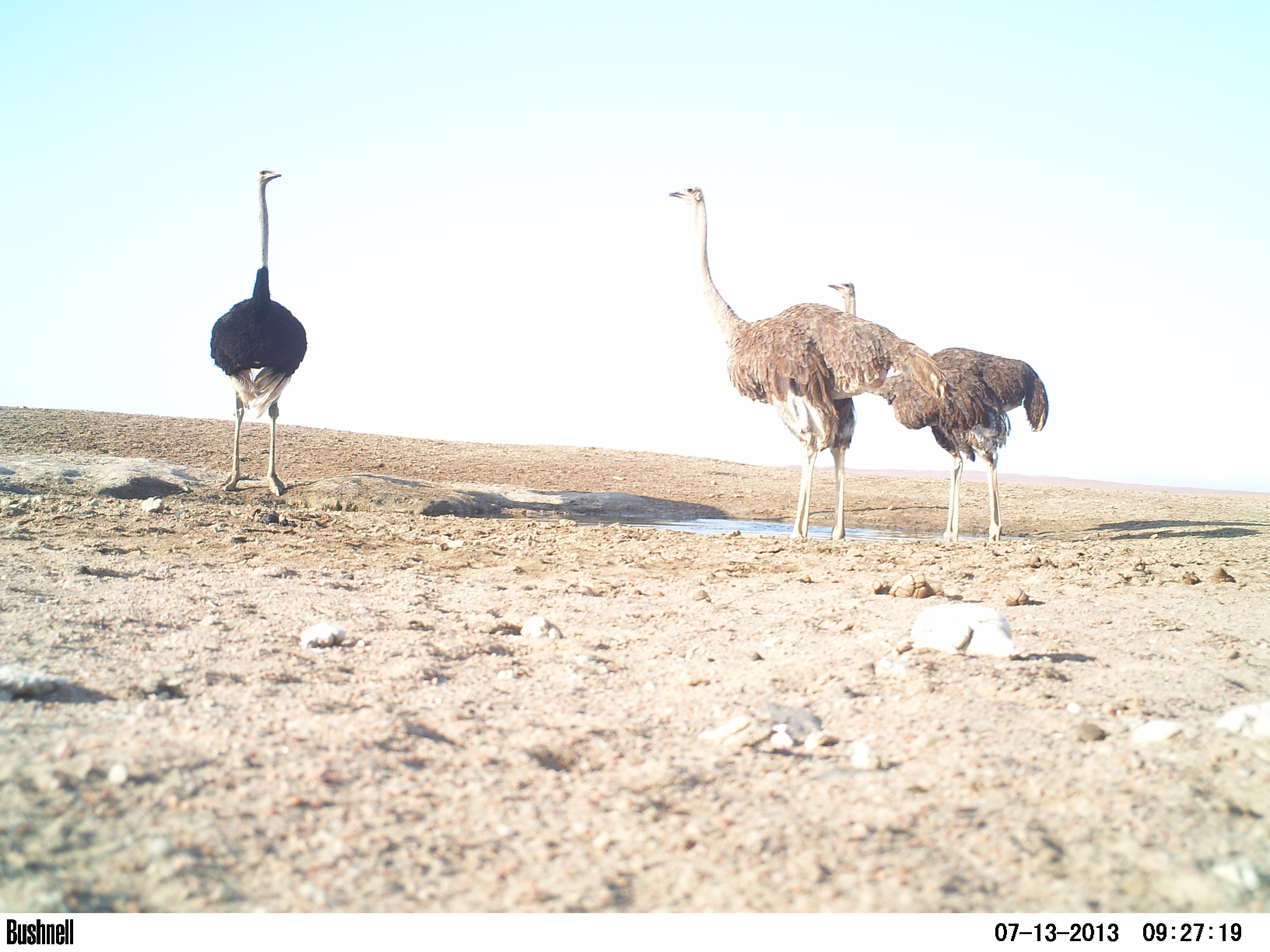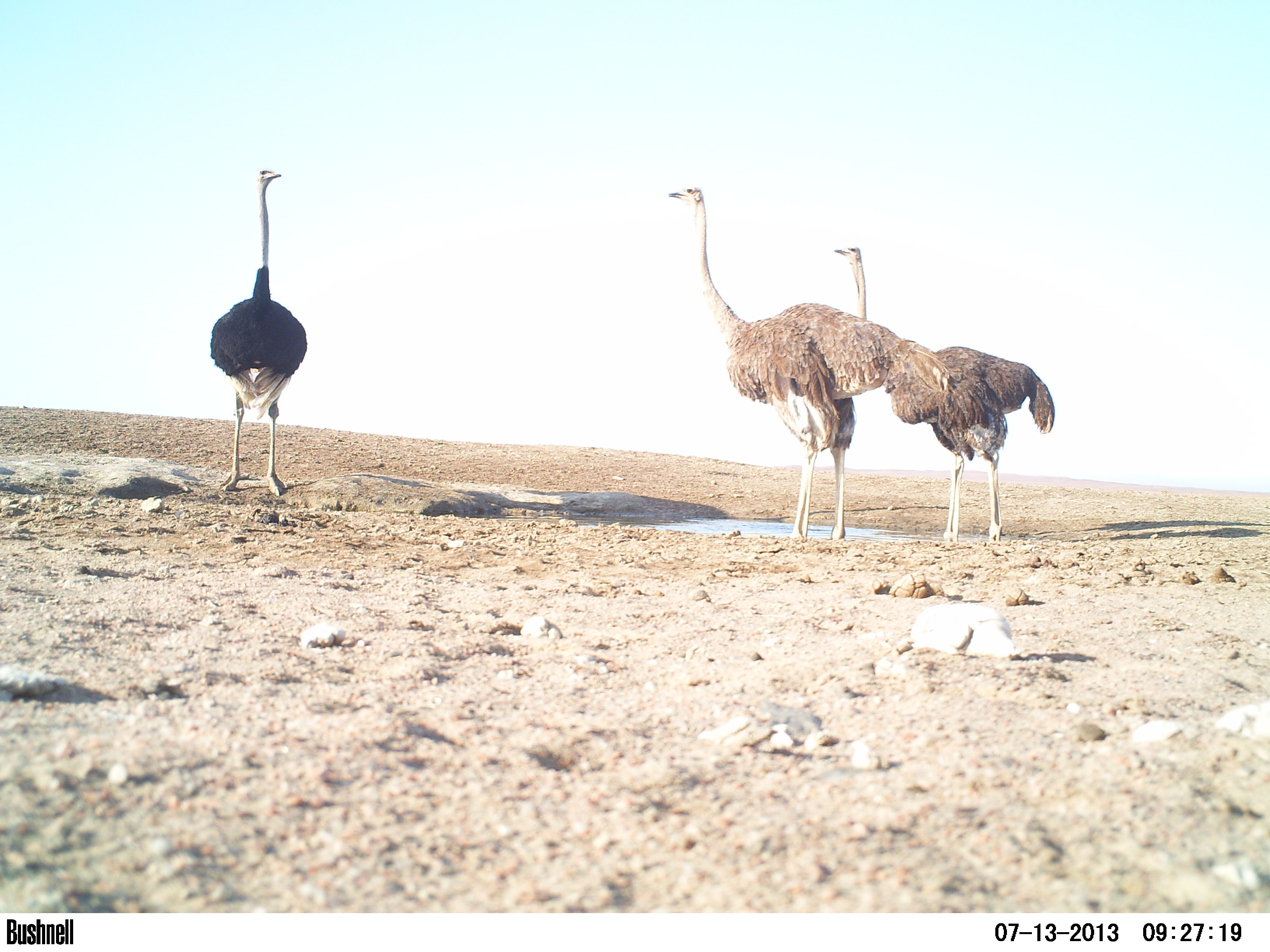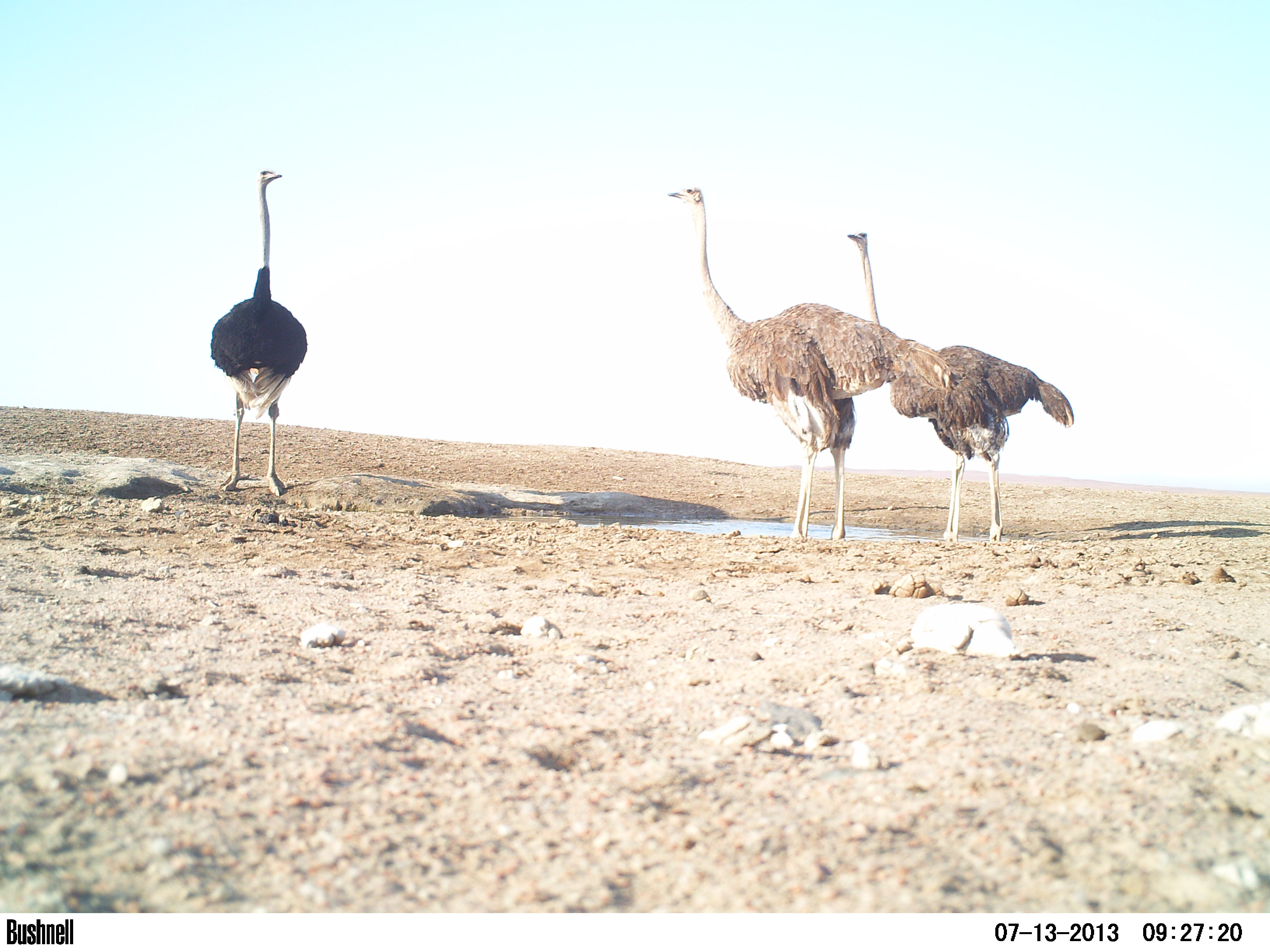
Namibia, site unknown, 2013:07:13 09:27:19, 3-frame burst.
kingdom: Animalia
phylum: Chordata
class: Aves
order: Struthioniformes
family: Struthionidae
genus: Struthio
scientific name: Struthio camelus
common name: common ostrich